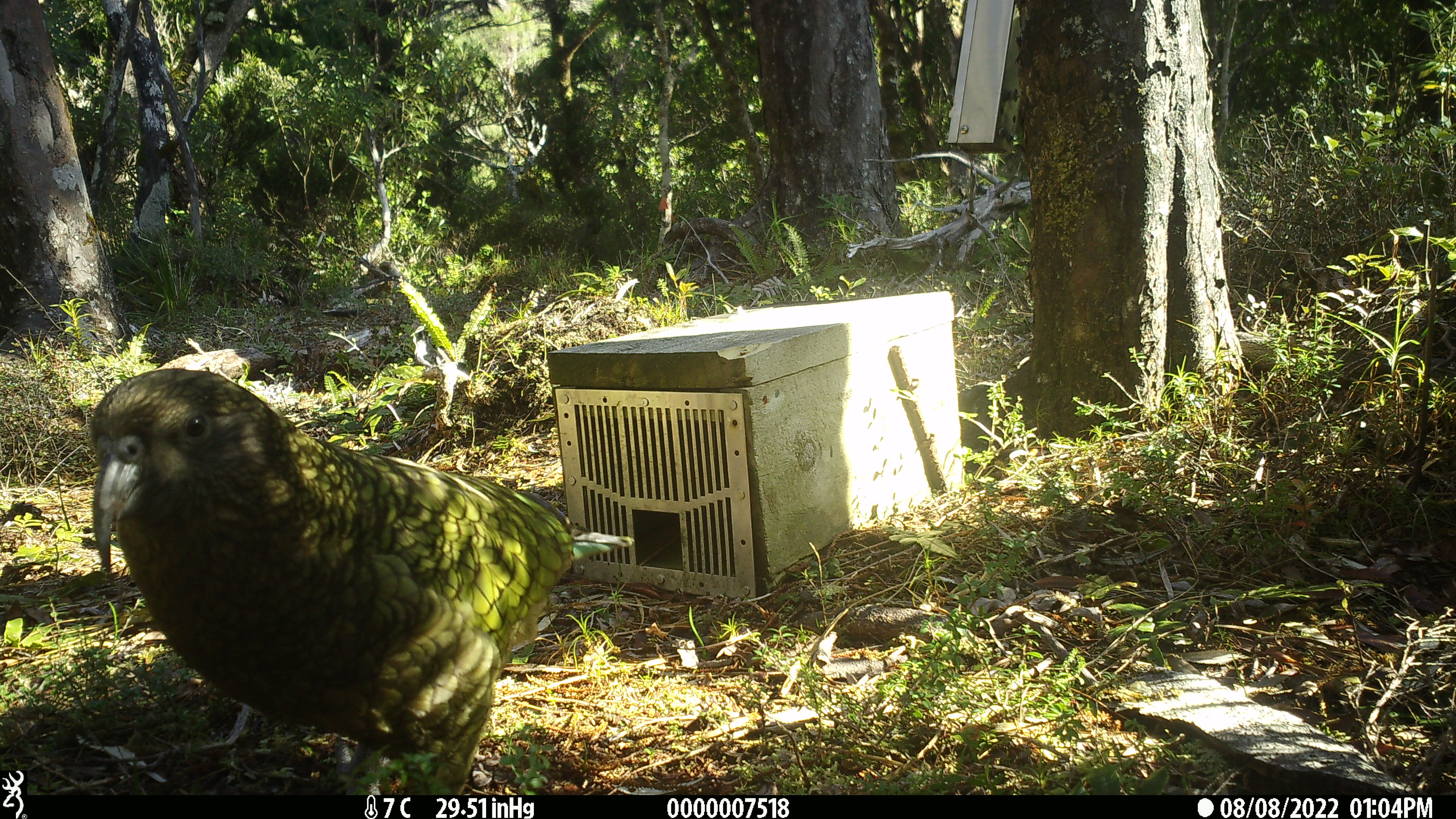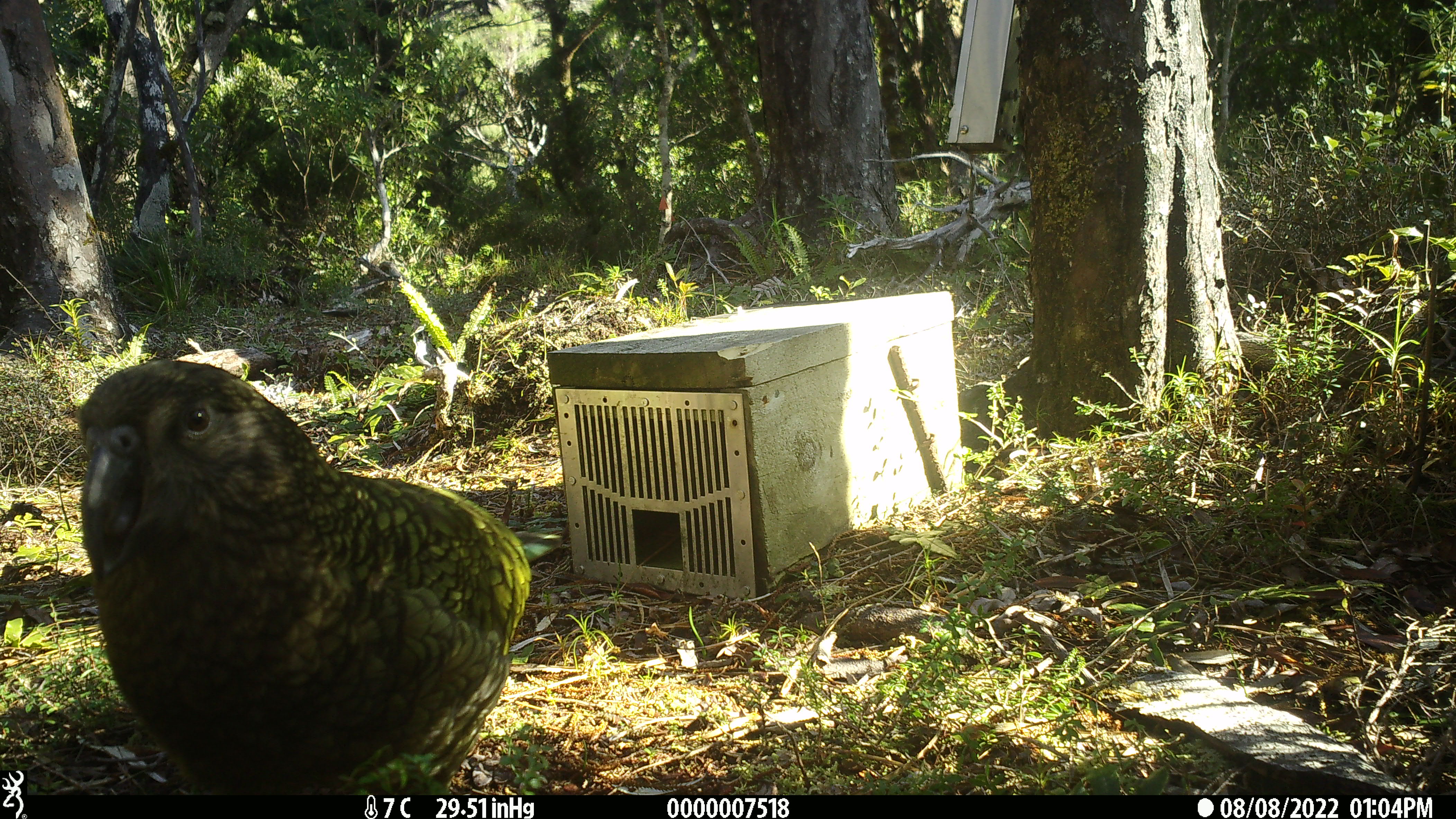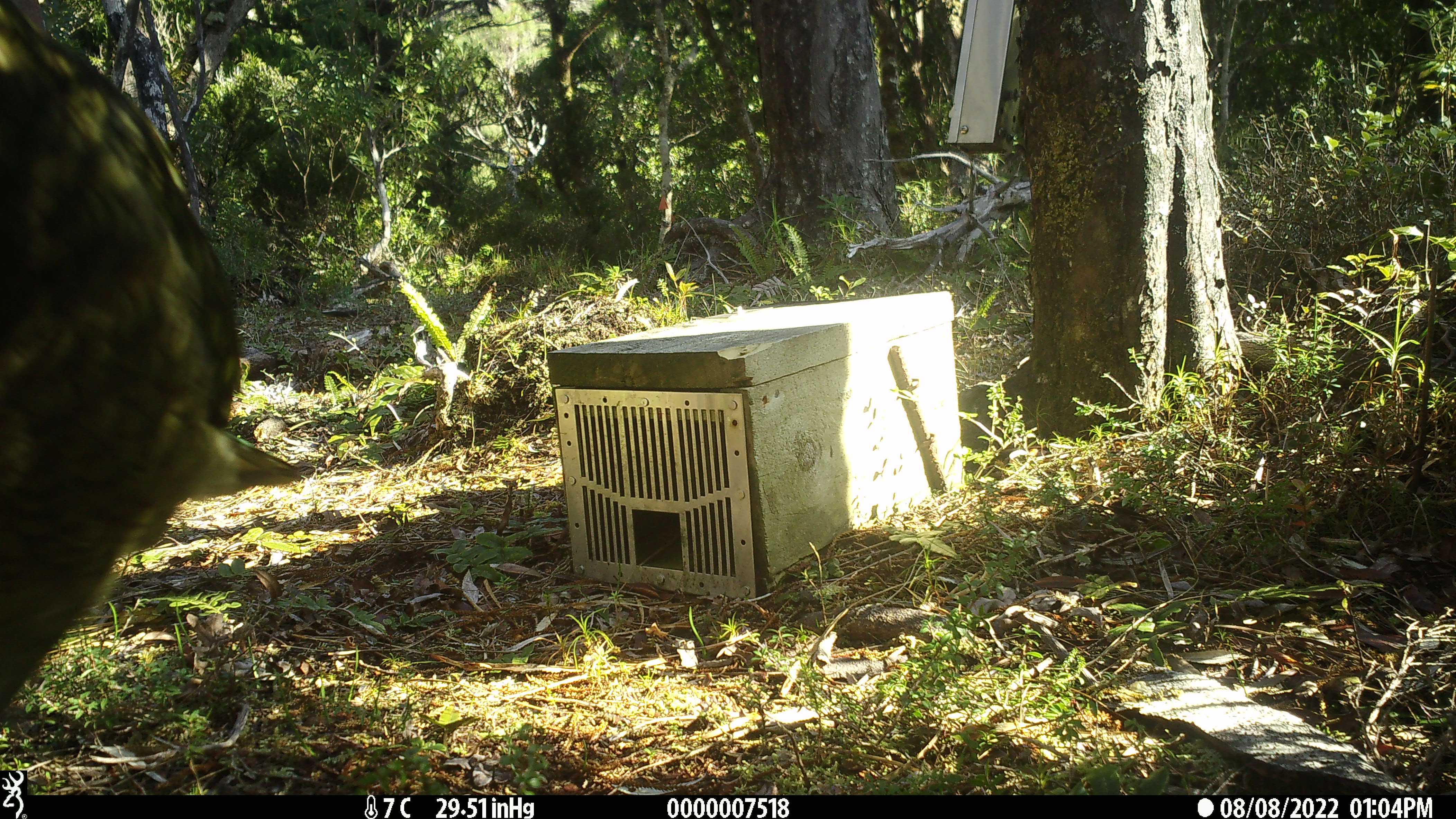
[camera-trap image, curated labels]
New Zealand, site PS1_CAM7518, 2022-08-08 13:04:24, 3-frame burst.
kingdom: Animalia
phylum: Chordata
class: Aves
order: Psittaciformes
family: Strigopidae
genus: Nestor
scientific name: Nestor notabilis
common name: kea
Kea (Nestor notabilis).